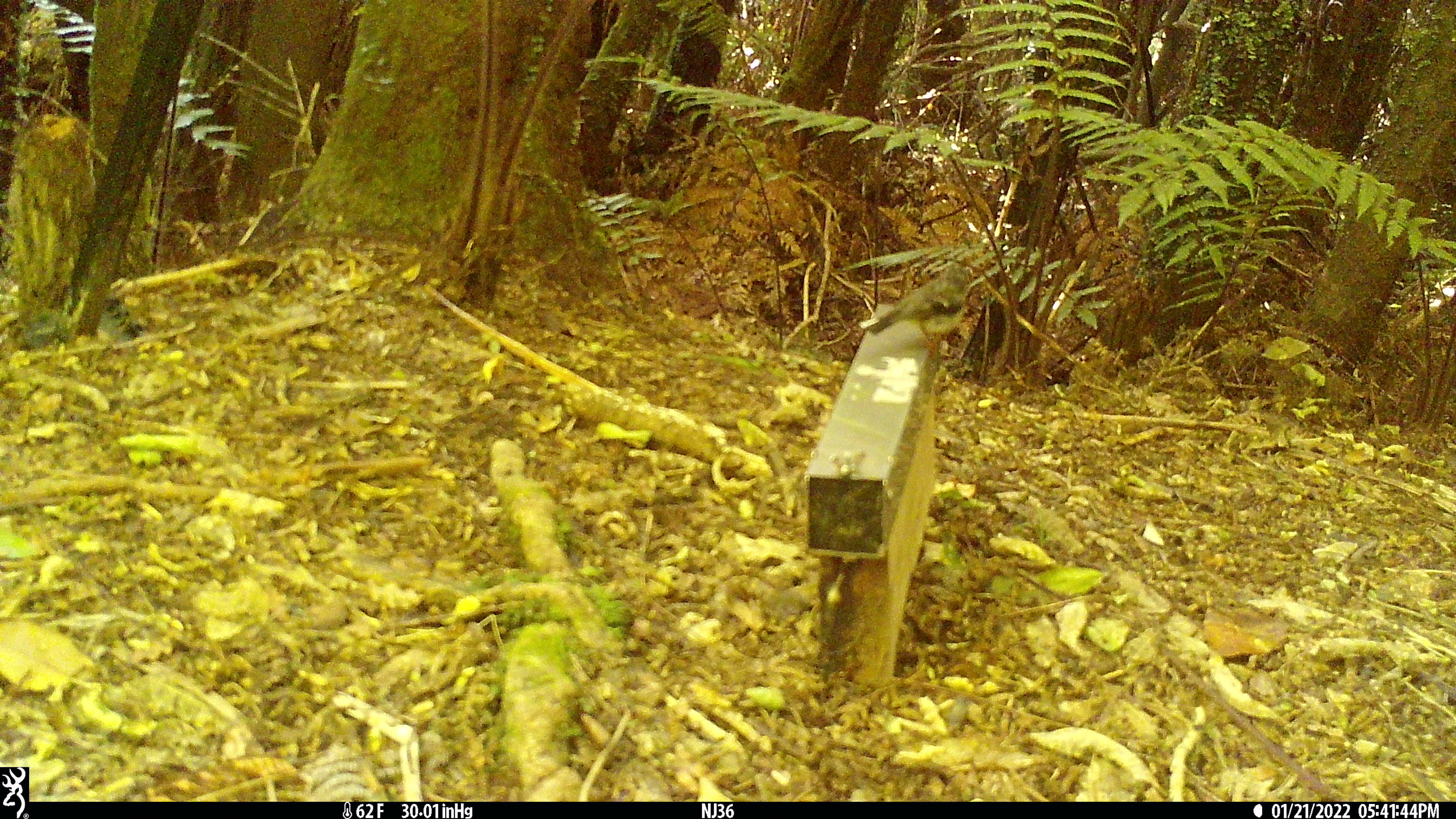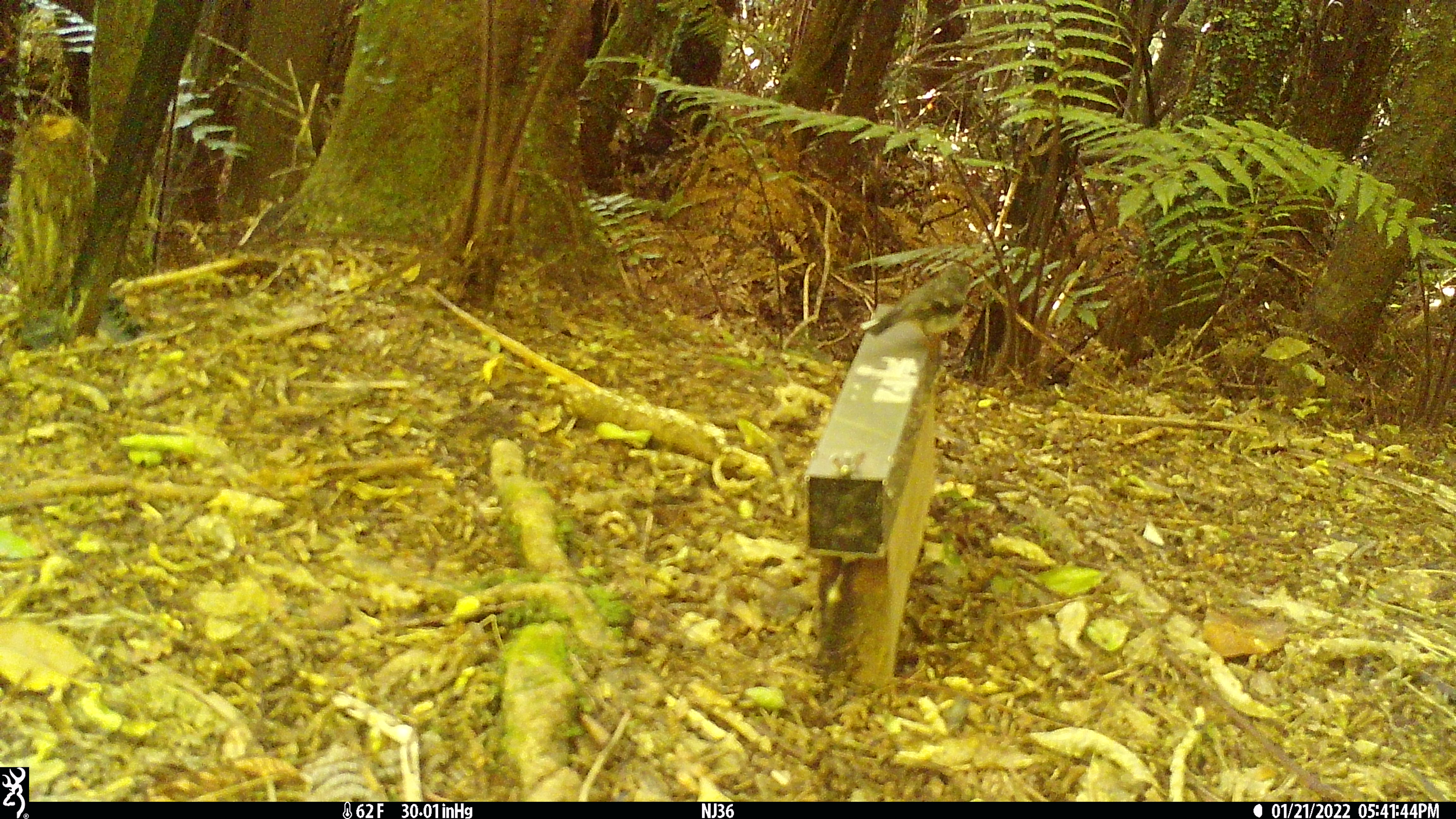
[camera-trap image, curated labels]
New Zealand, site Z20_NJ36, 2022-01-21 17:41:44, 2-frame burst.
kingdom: Animalia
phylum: Chordata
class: Aves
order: Passeriformes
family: Petroicidae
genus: Petroica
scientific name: Petroica macrocephala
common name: tomtit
Tomtit (Petroica macrocephala).